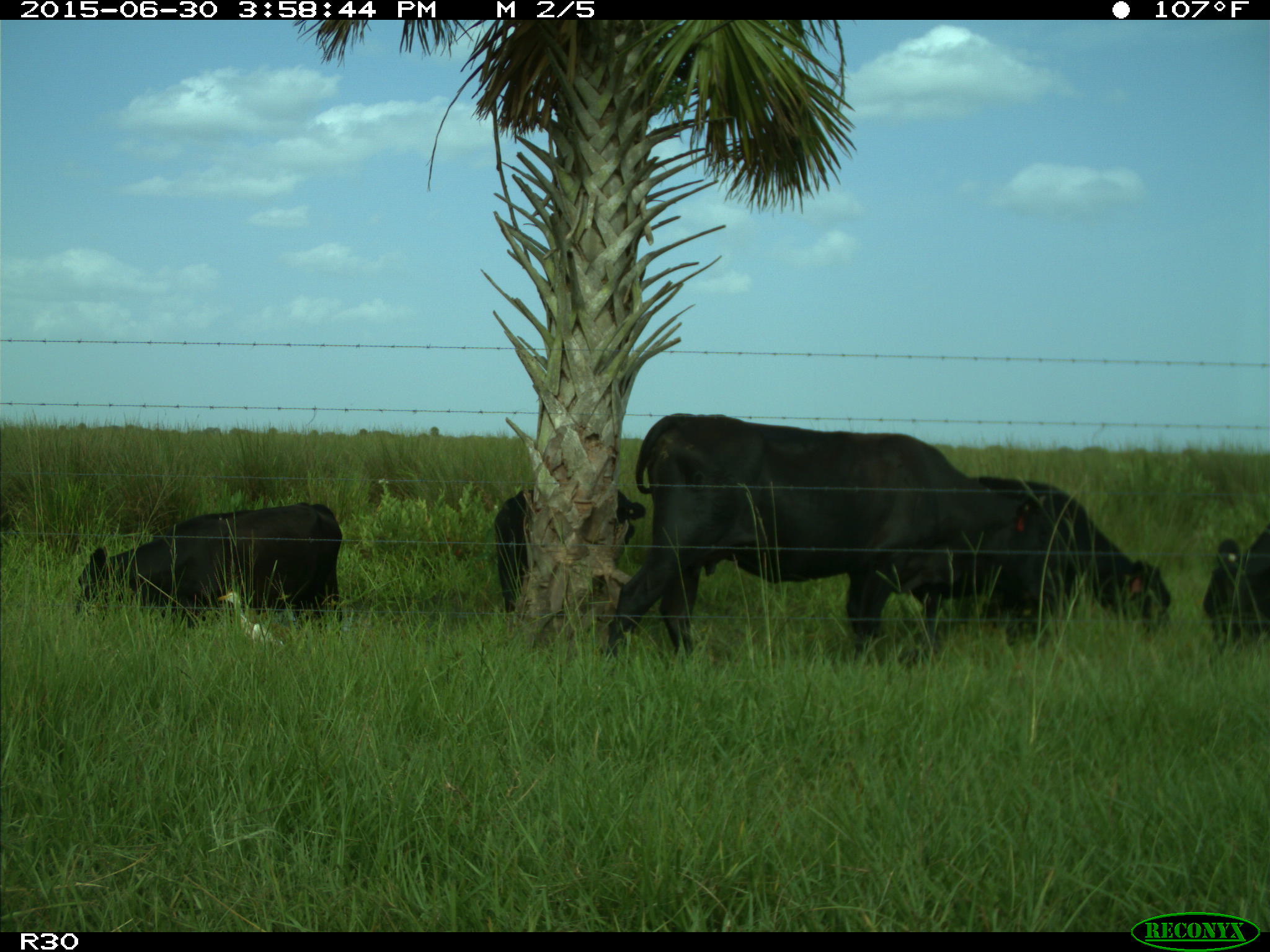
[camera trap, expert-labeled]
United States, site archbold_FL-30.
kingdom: Animalia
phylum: Chordata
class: Mammalia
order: Artiodactyla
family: Bovidae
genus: Bos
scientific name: Bos taurus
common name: domestic cow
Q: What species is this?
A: Bos taurus (domestic cow).